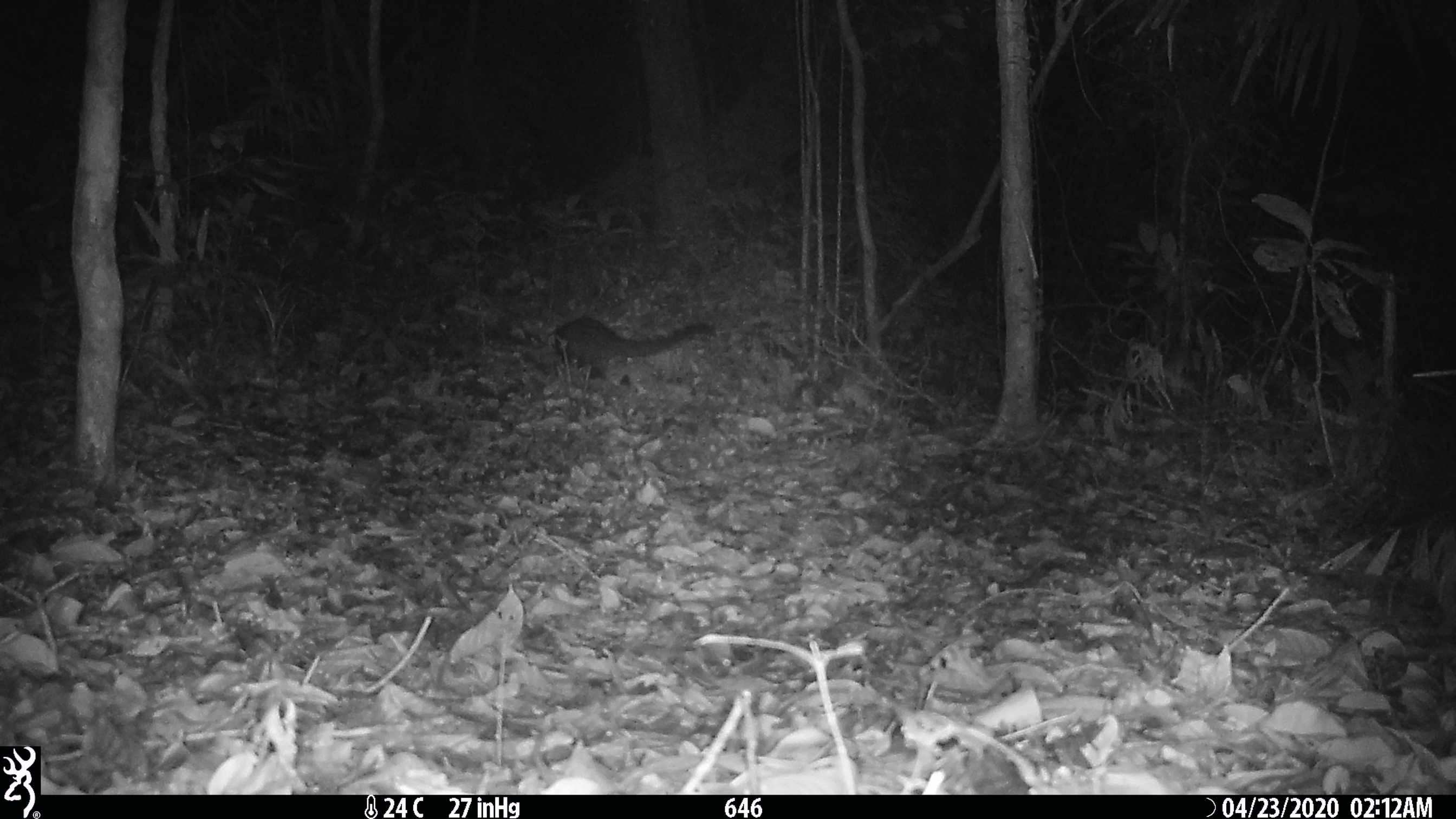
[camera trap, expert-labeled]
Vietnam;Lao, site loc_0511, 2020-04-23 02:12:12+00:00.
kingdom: Animalia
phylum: Chordata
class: Mammalia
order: Carnivora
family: Viverridae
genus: Paradoxurus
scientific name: Paradoxurus hermaphroditus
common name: common palm civet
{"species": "common palm civet (Paradoxurus hermaphroditus)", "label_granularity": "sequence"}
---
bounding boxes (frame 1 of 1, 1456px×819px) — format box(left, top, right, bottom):
common palm civet: box(548, 316, 716, 380)